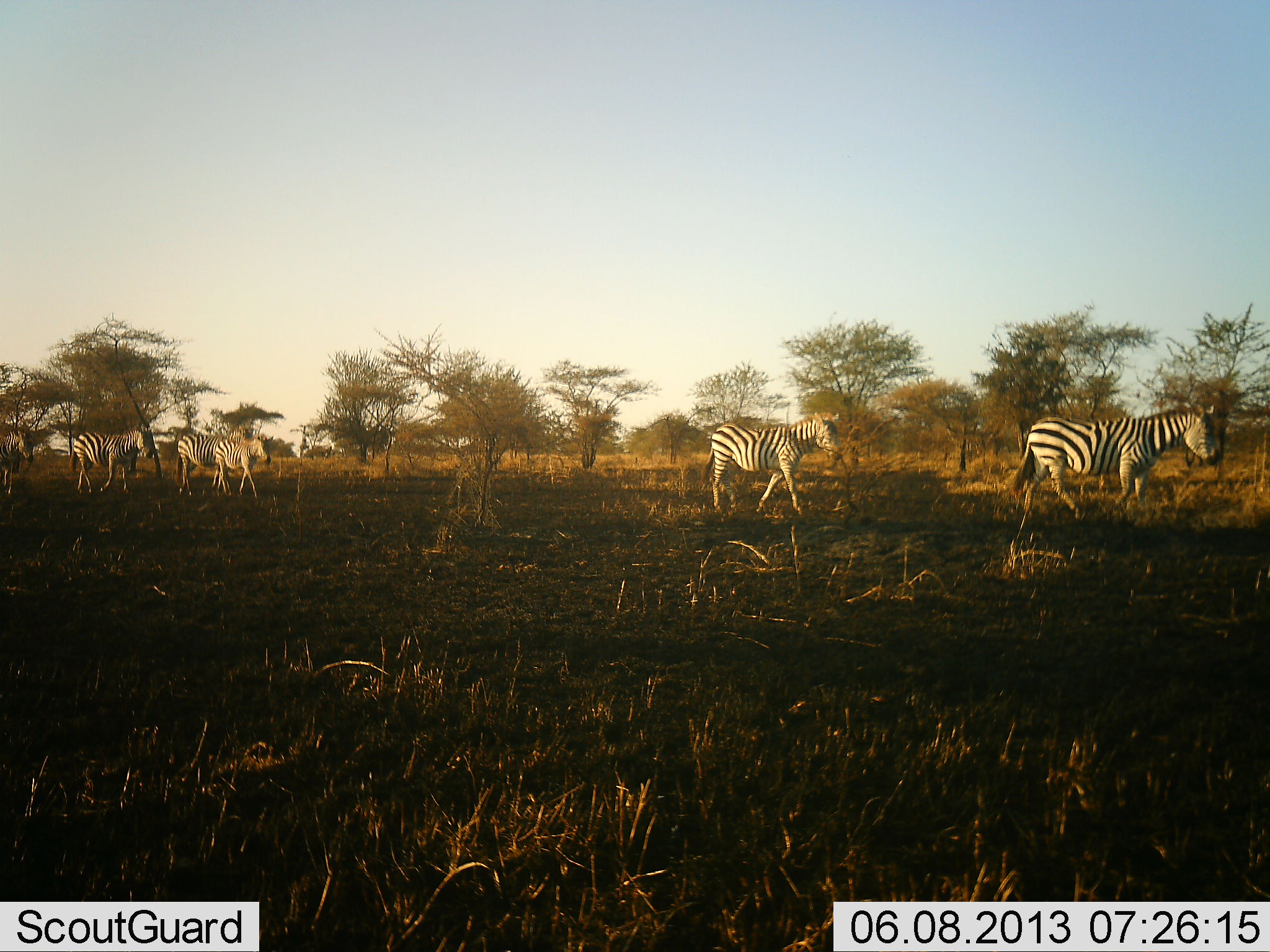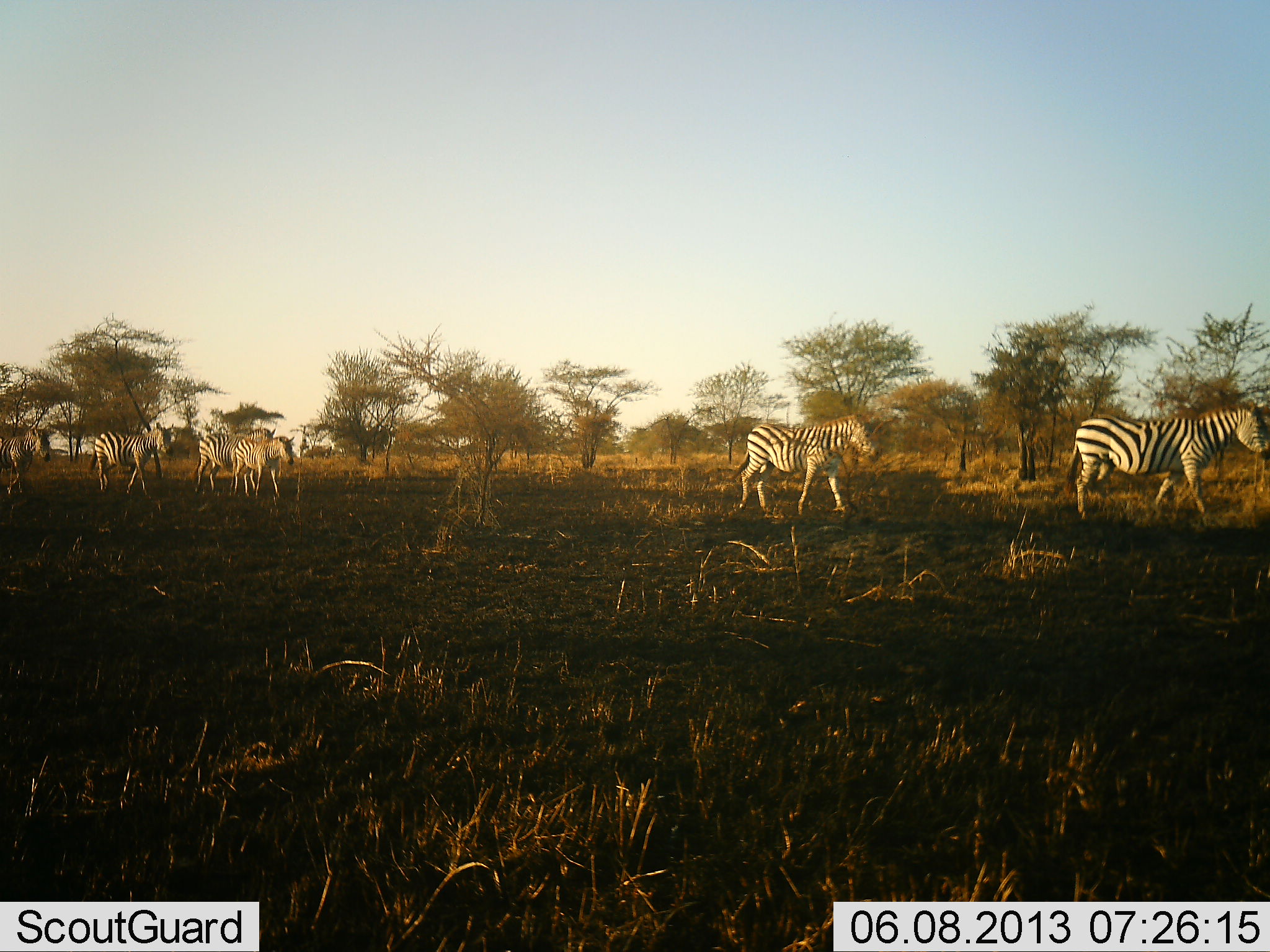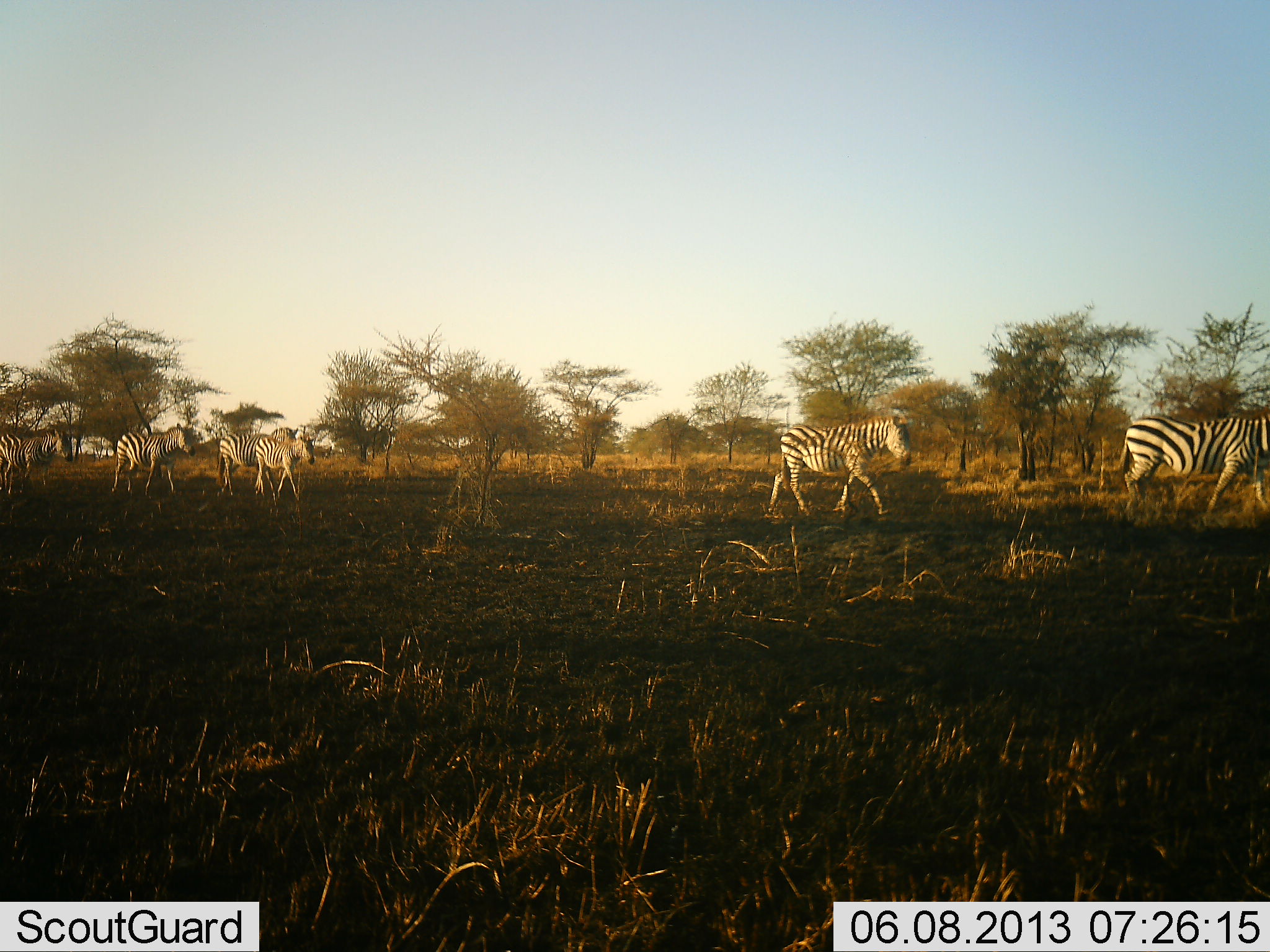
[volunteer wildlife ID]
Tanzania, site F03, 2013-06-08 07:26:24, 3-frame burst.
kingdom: Animalia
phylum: Chordata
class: Mammalia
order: Perissodactyla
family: Equidae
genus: Equus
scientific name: Equus quagga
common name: plains zebra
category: zebra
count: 6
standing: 6%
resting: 0%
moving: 94%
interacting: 6%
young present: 12%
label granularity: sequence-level